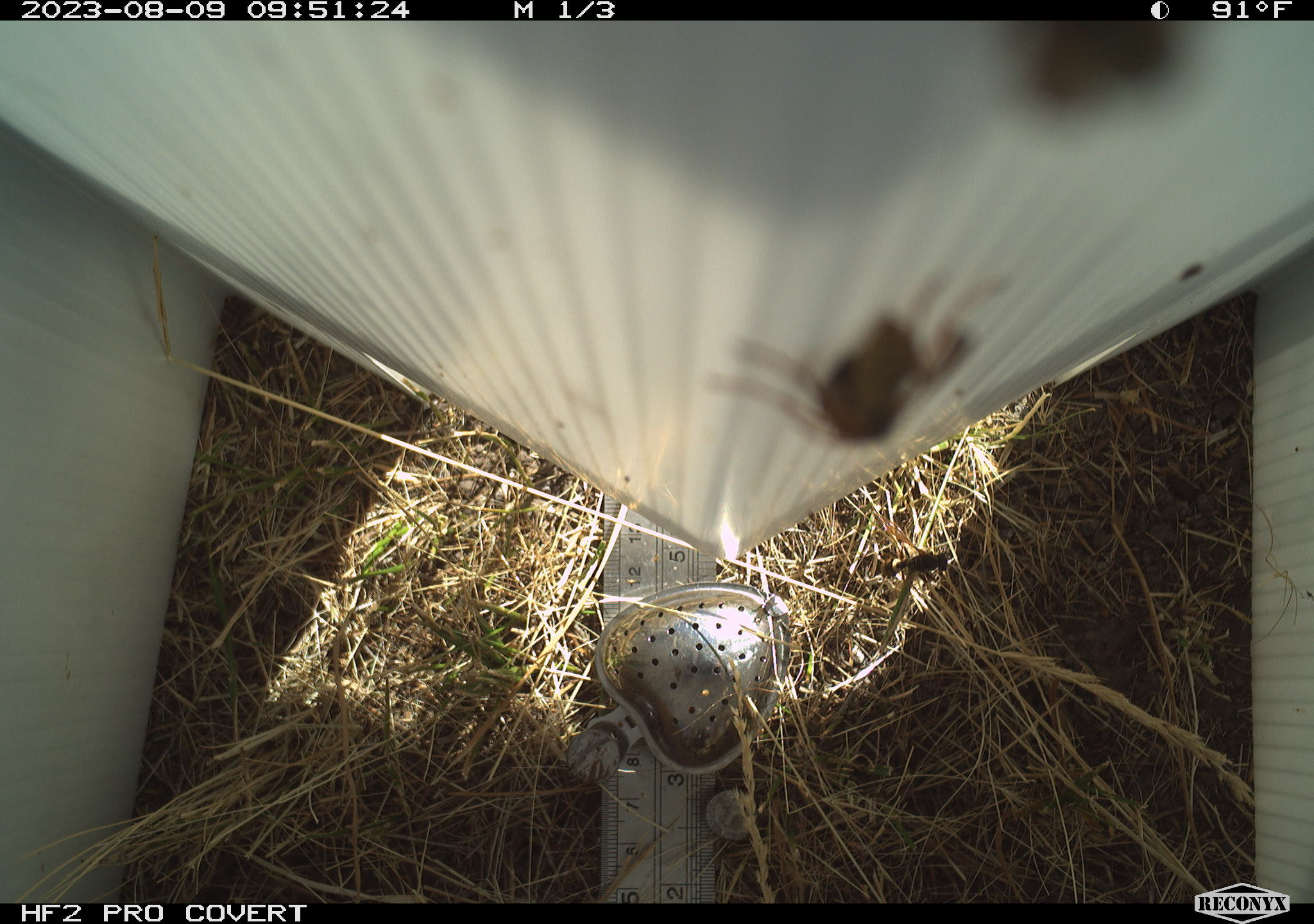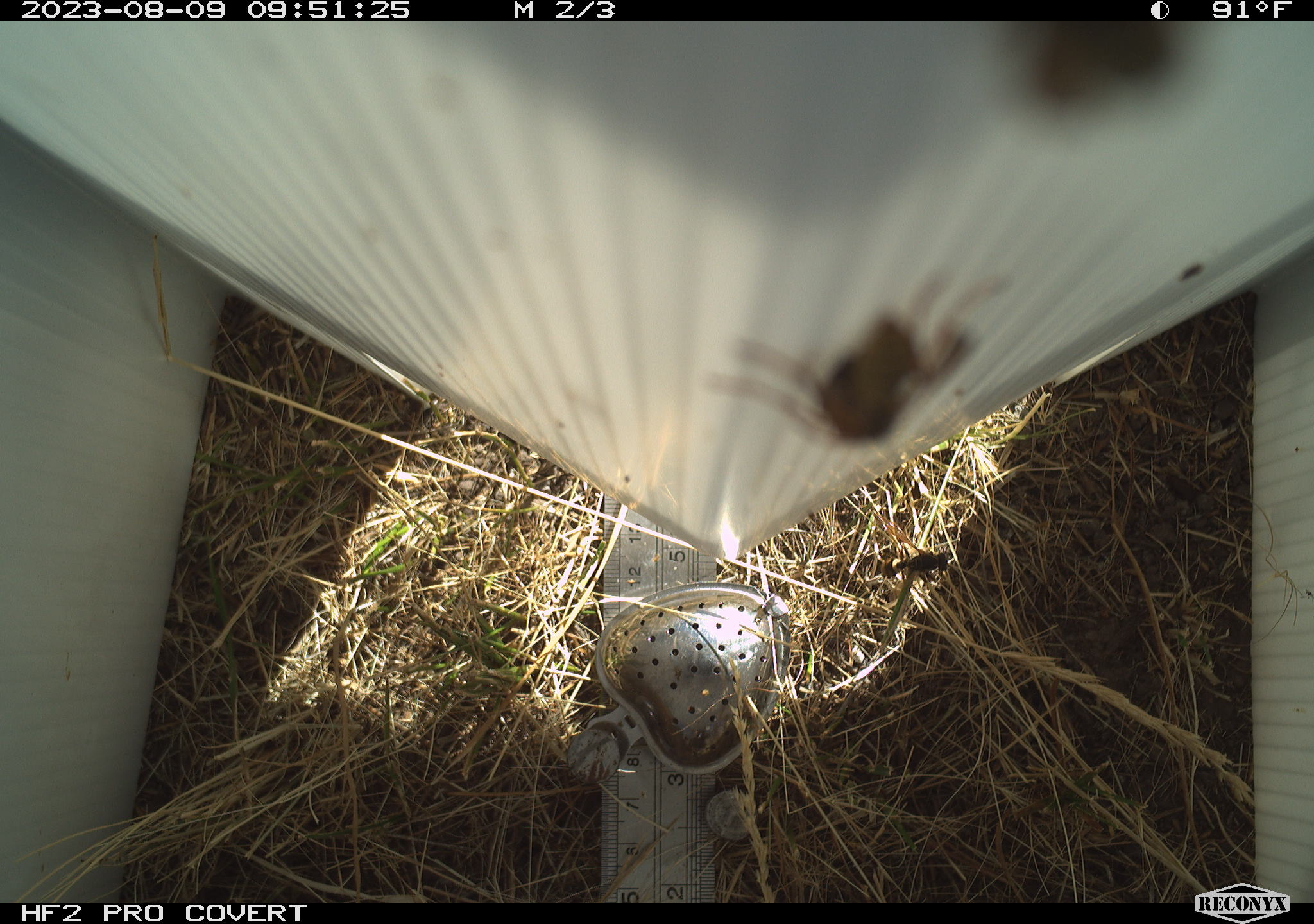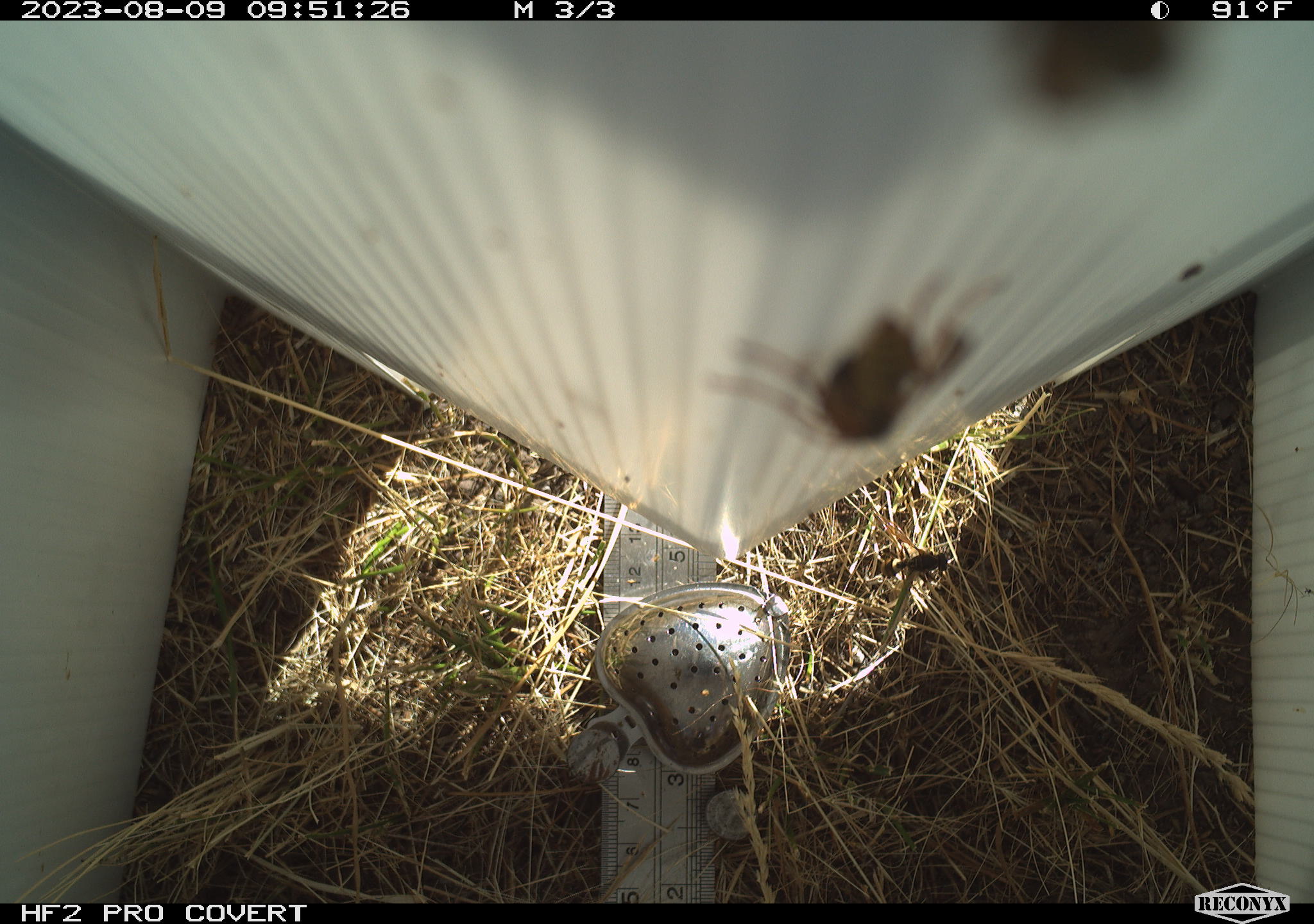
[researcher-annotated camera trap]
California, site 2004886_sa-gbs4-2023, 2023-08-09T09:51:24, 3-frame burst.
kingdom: Animalia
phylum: Arthropoda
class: Insecta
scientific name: Insecta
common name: insect